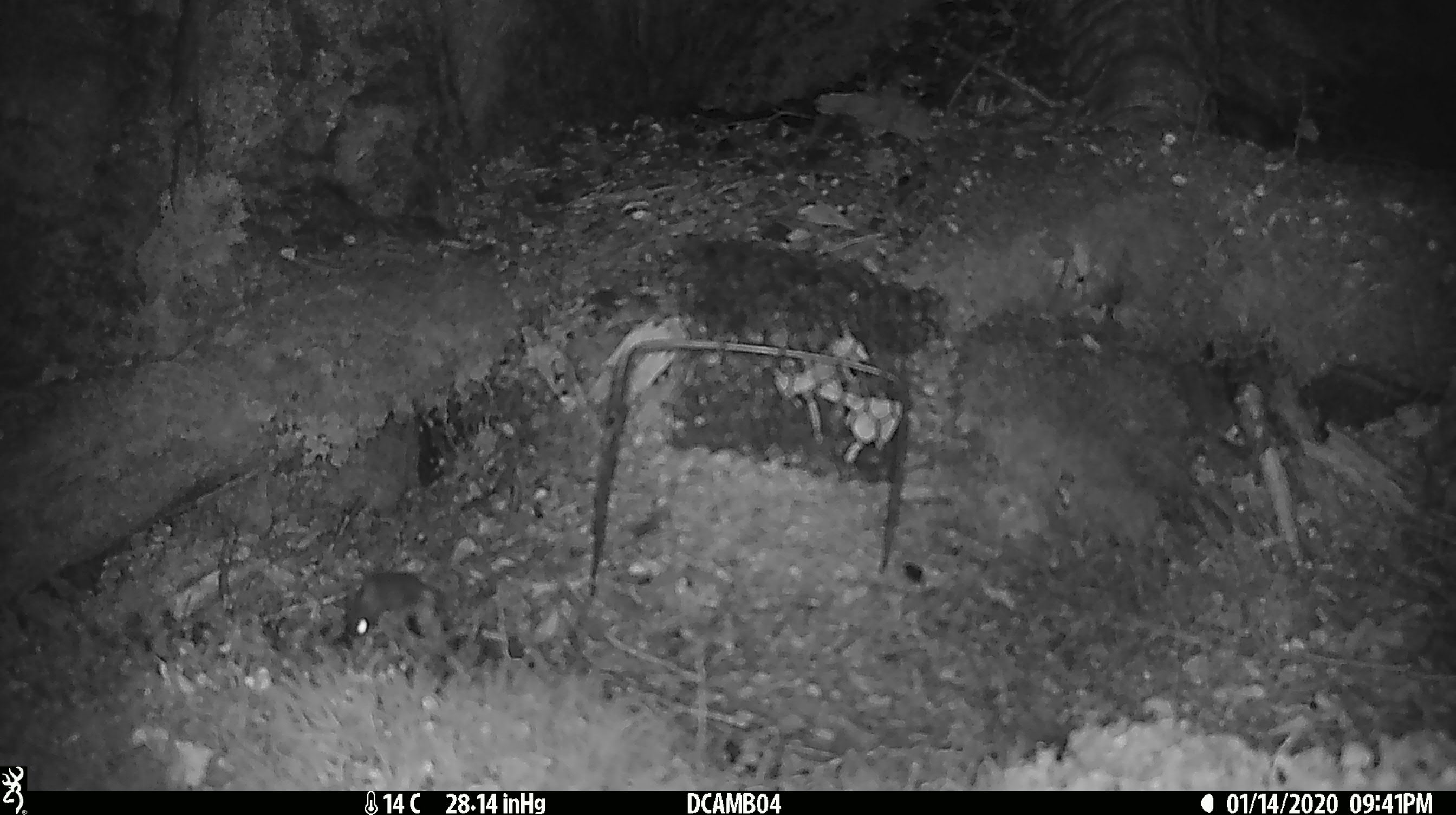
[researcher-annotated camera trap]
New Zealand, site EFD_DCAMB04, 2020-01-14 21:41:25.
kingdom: Animalia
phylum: Chordata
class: Mammalia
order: Rodentia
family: Muridae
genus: Mus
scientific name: Mus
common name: mouse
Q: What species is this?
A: Mouse (Mus).